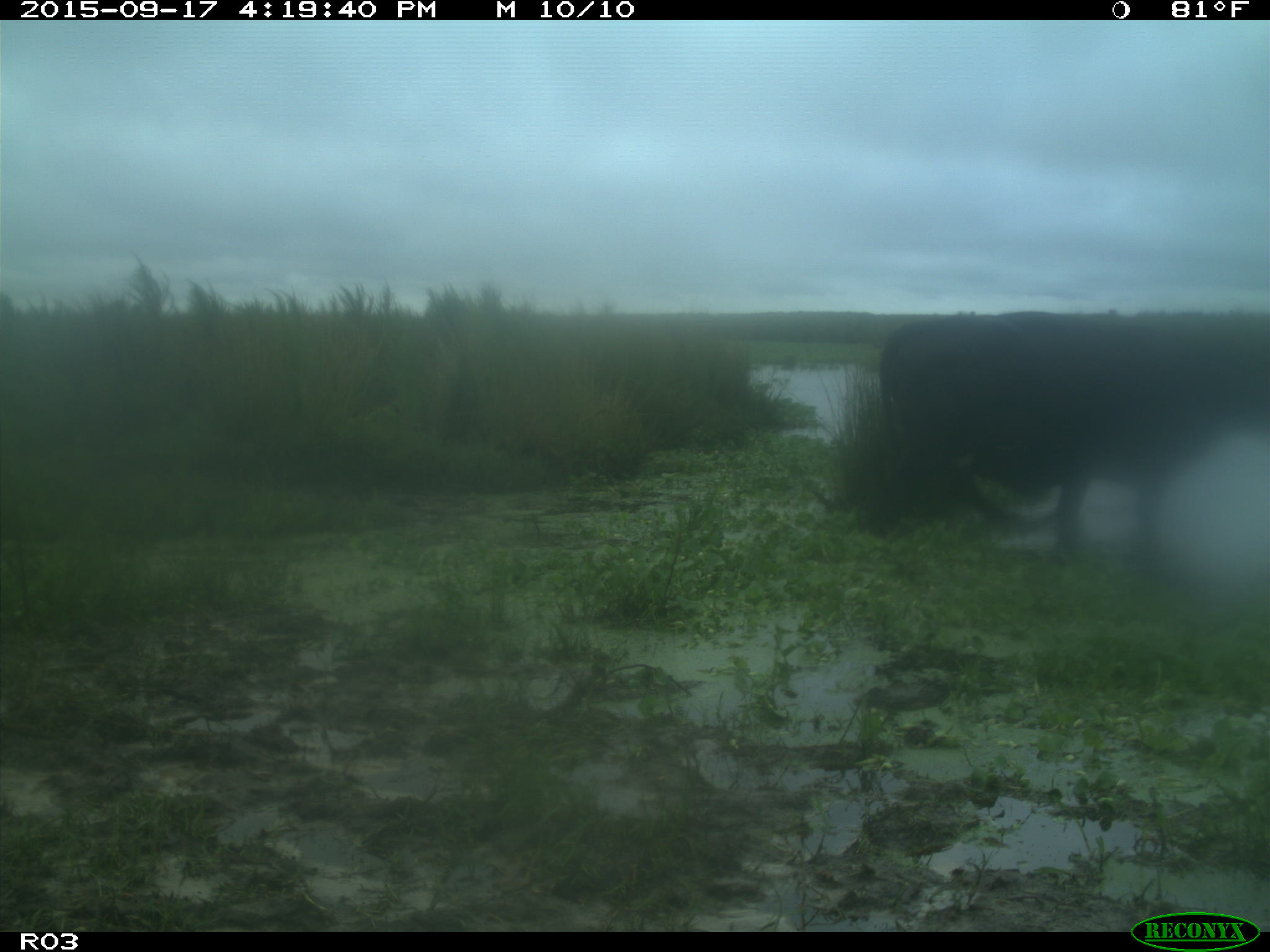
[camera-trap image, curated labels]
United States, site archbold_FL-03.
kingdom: Animalia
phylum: Chordata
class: Mammalia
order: Artiodactyla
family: Bovidae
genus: Bos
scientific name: Bos taurus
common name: domestic cow